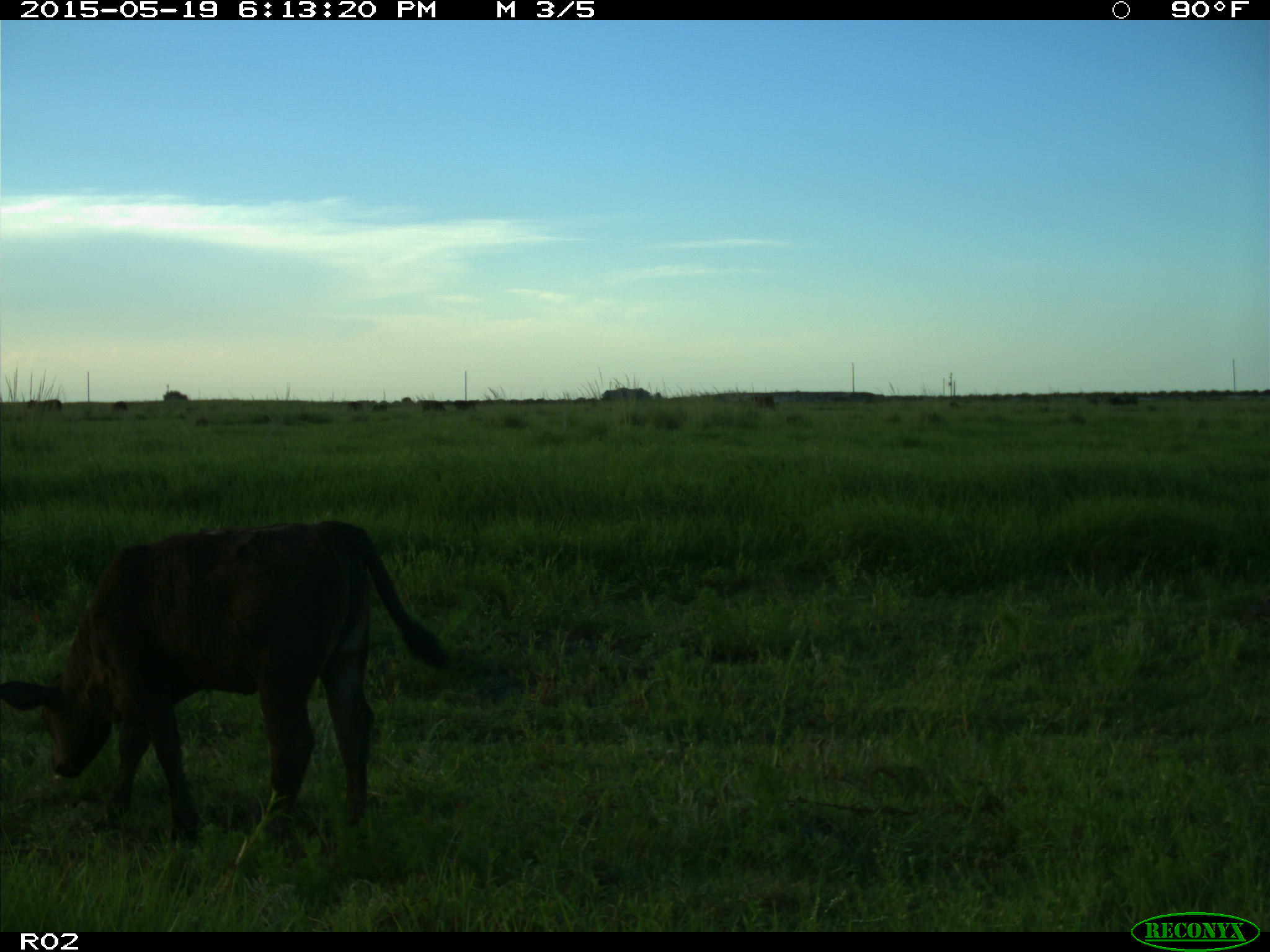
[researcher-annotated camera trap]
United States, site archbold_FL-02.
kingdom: Animalia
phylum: Chordata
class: Mammalia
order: Artiodactyla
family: Bovidae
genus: Bos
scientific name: Bos taurus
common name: domestic cow